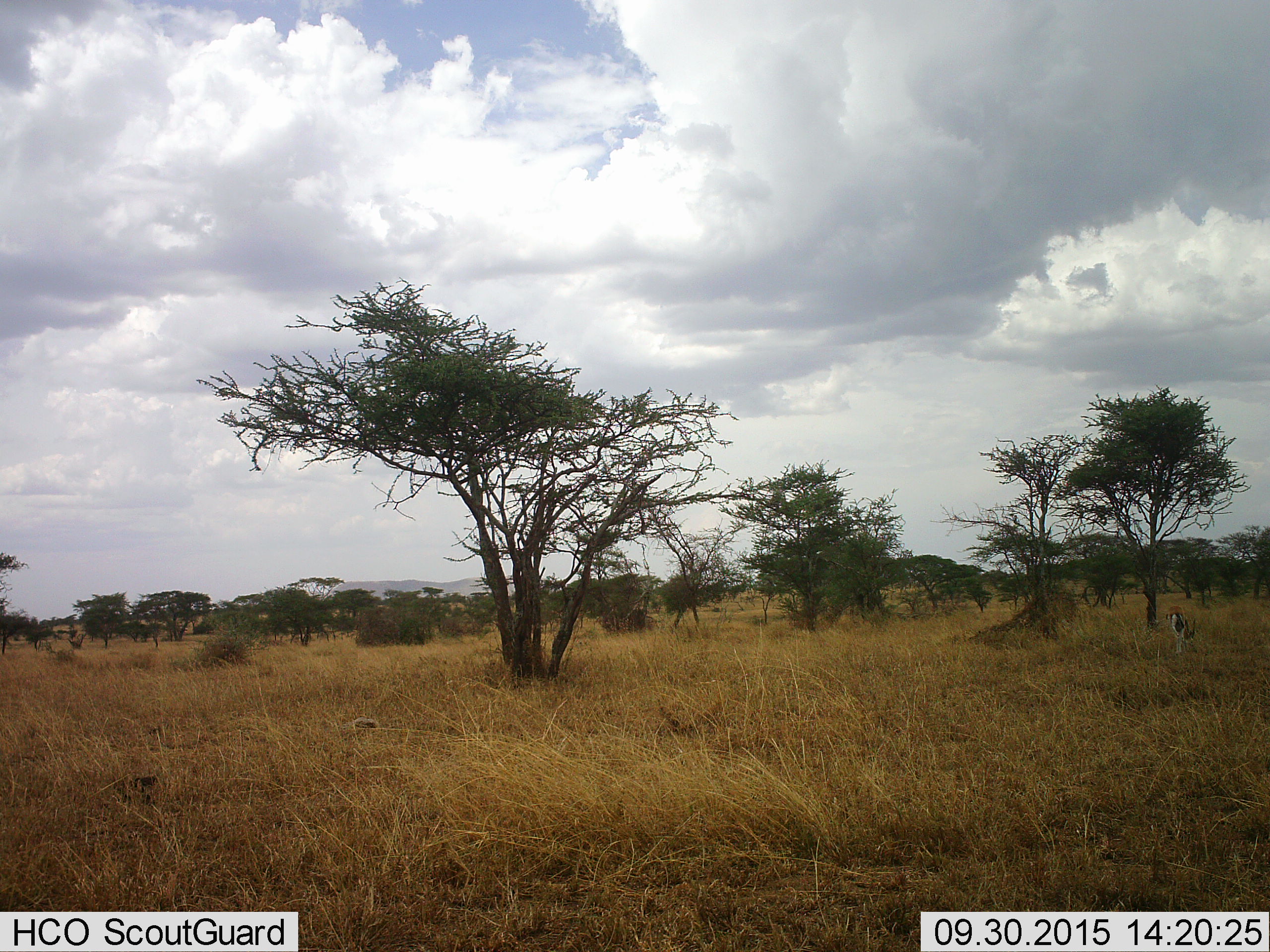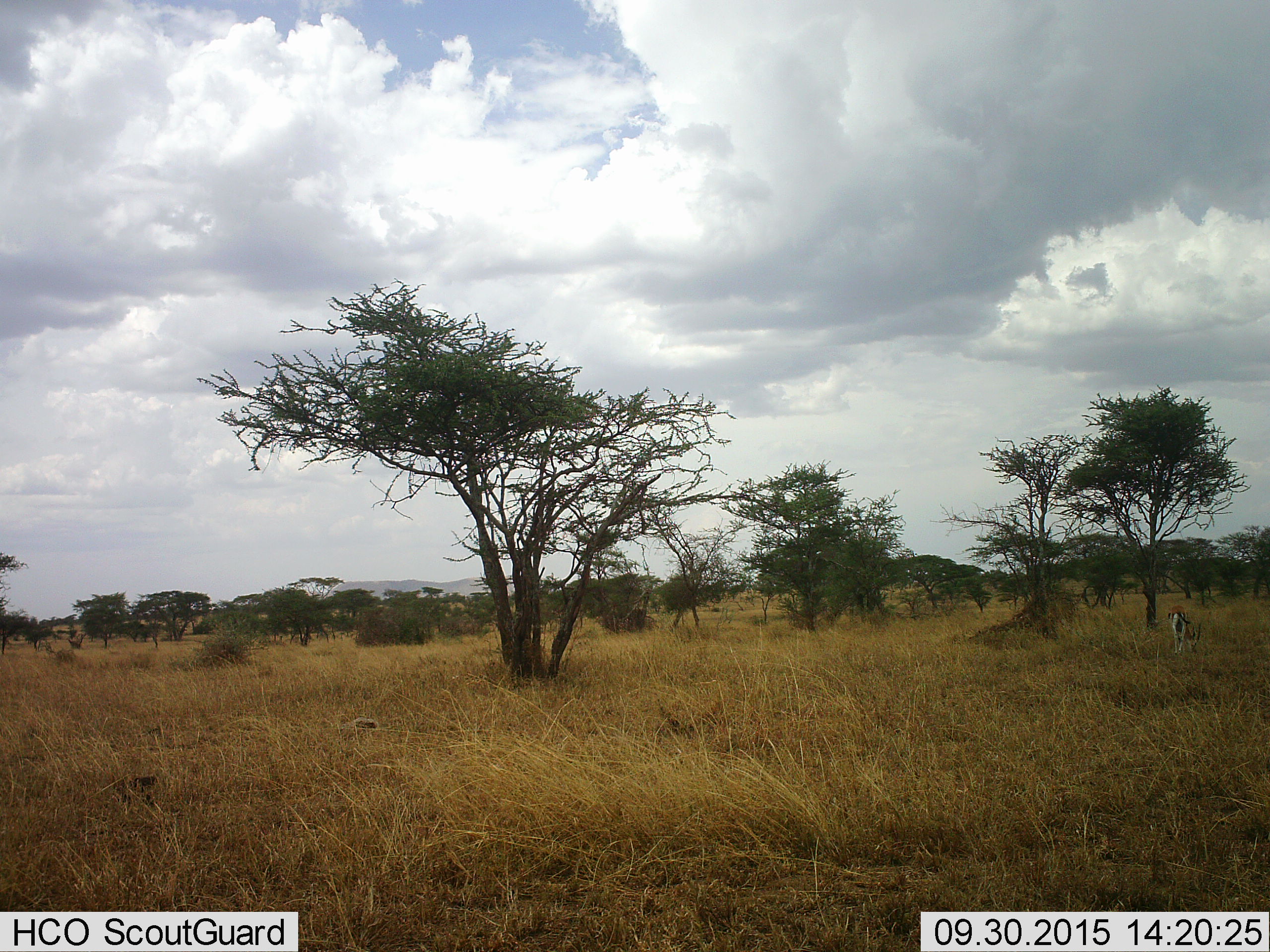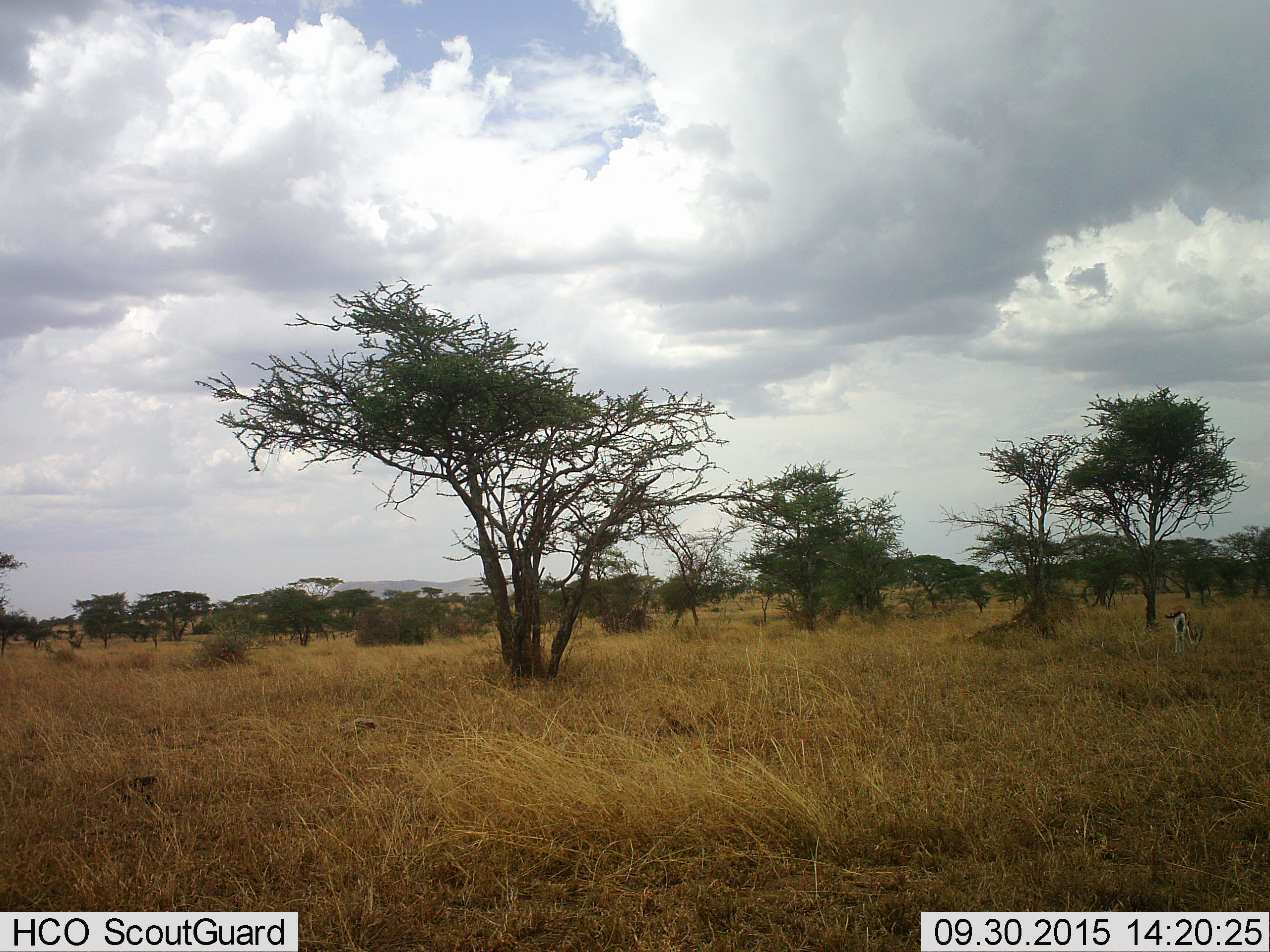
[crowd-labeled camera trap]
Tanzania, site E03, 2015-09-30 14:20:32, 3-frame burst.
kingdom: Animalia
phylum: Chordata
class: Mammalia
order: Artiodactyla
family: Bovidae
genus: Eudorcas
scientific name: Eudorcas thomsonii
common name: thomson's gazelle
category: gazellethomsons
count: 1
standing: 17%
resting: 8%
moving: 0%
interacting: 0%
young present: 0%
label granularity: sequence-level